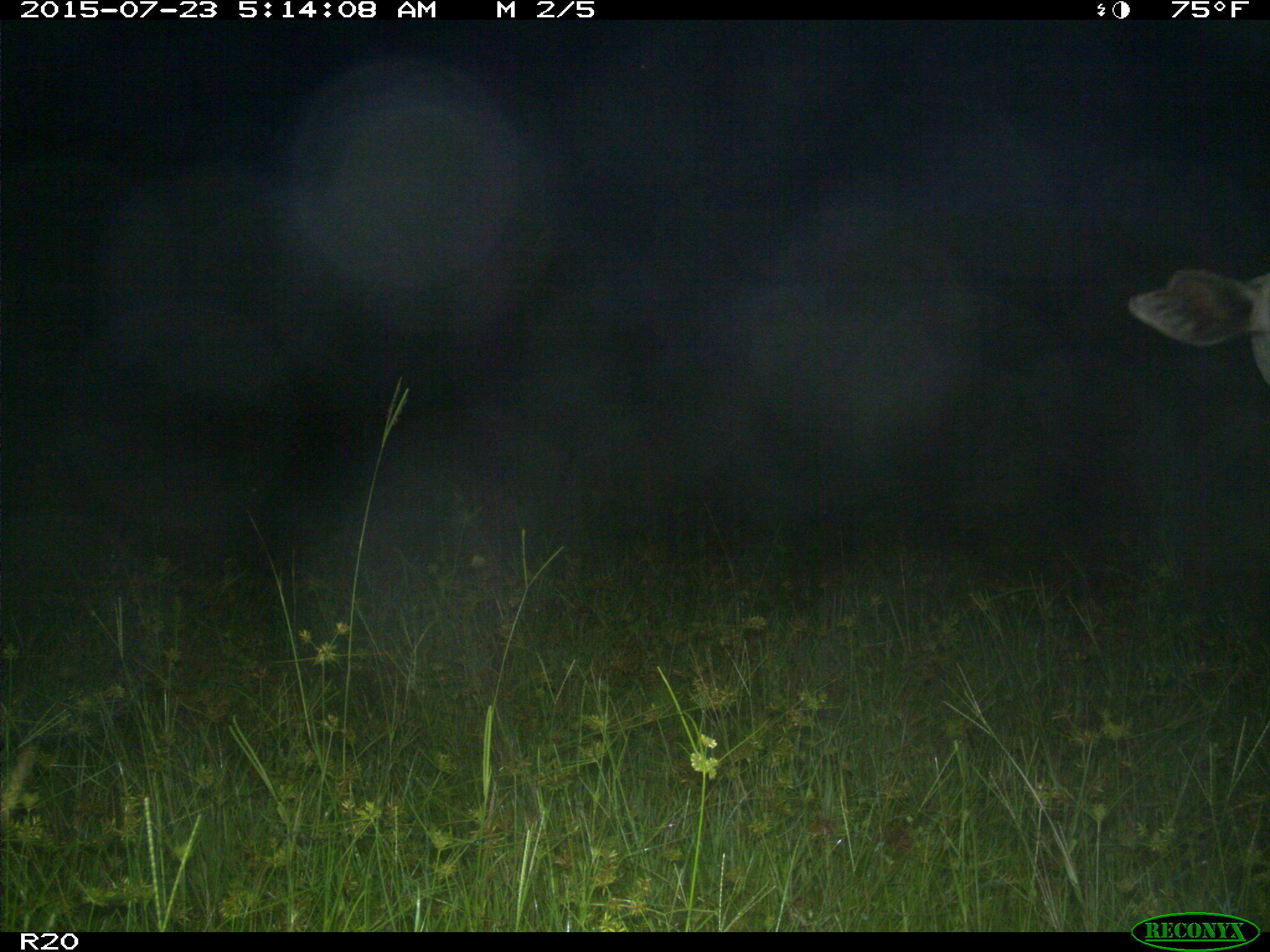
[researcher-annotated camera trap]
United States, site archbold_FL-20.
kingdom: Animalia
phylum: Chordata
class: Mammalia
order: Artiodactyla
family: Bovidae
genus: Bos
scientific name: Bos taurus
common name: domestic cow